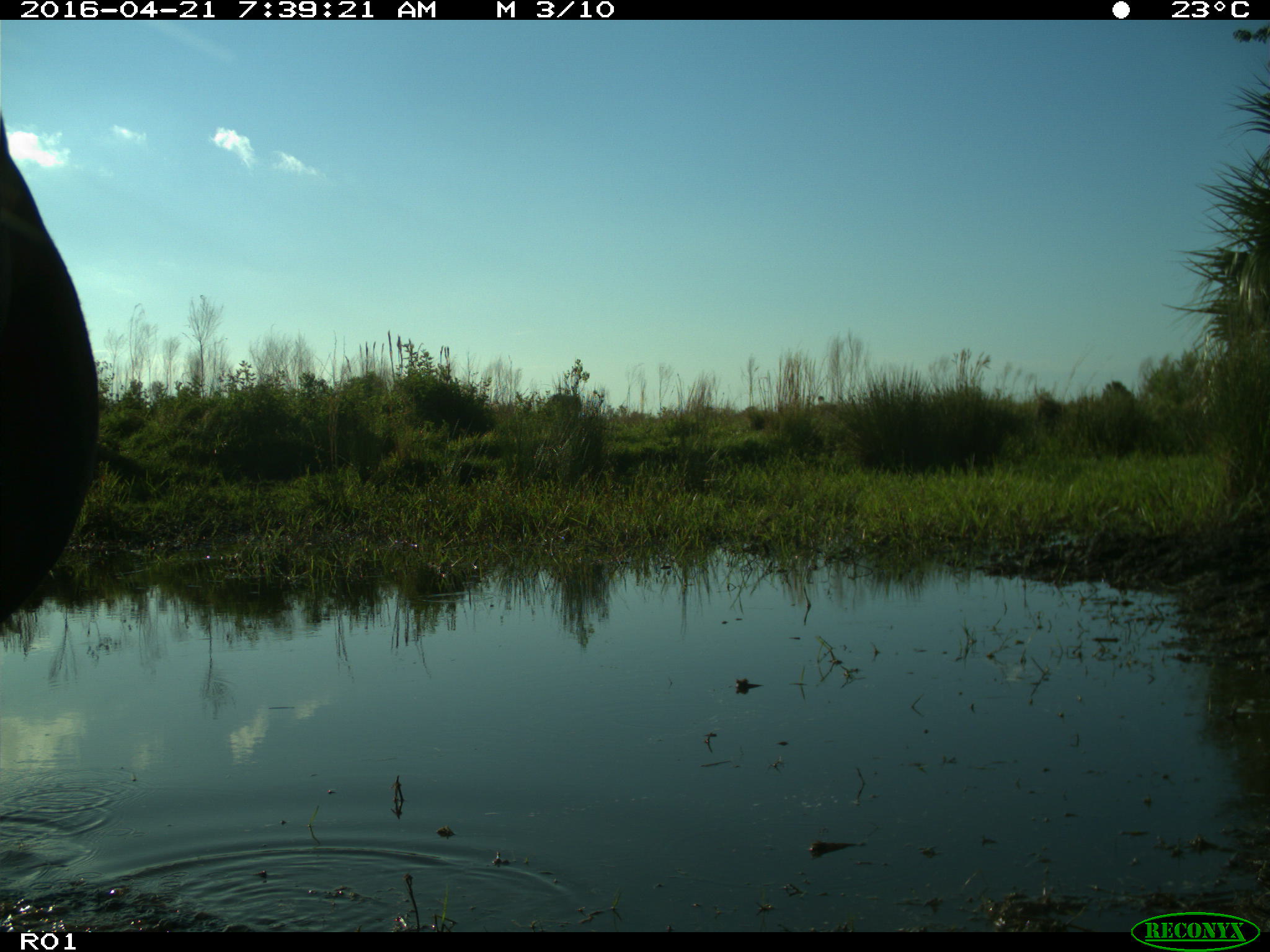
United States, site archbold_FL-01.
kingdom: Animalia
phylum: Chordata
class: Mammalia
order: Artiodactyla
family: Bovidae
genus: Bos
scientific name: Bos taurus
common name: domestic cow